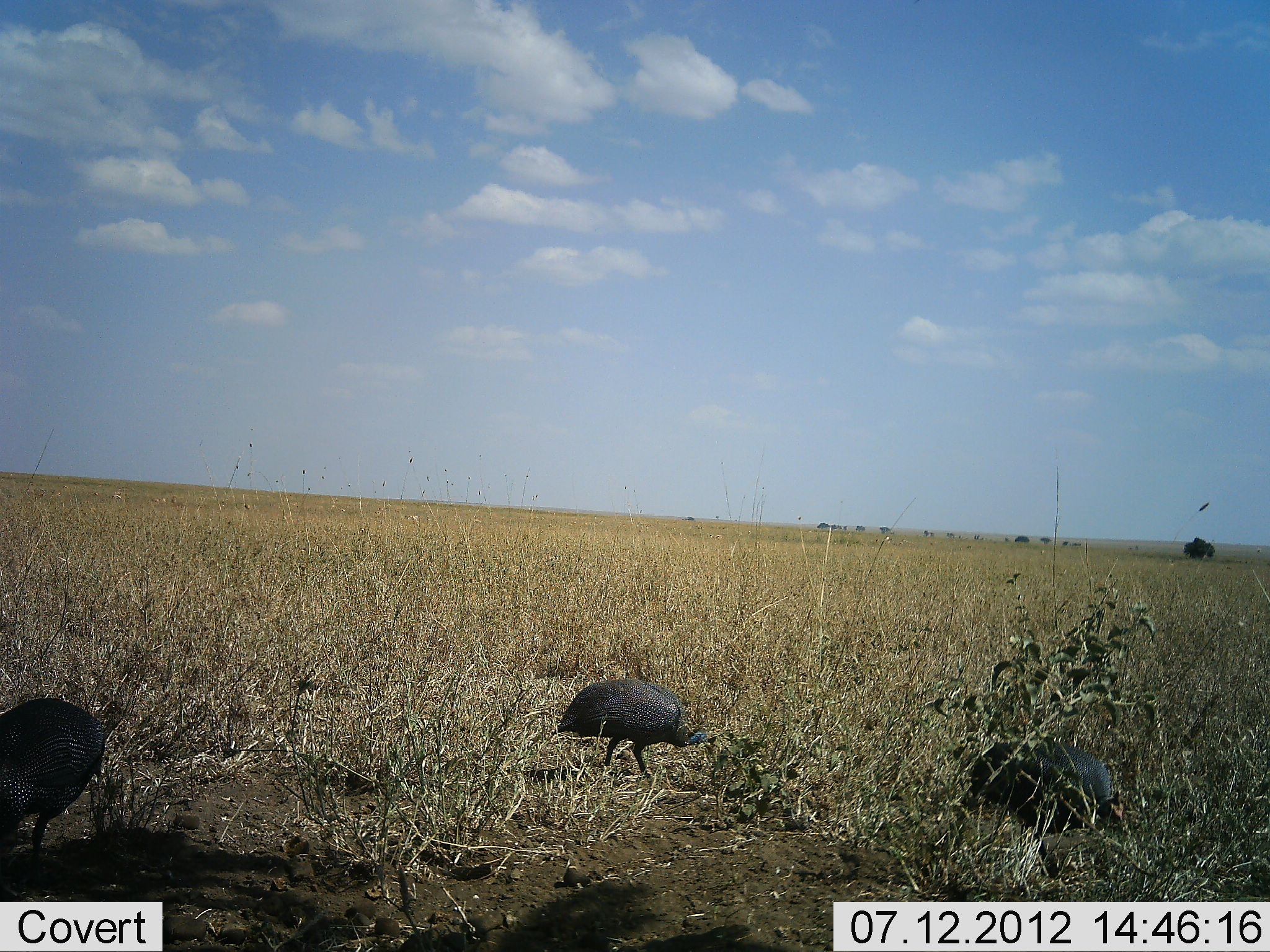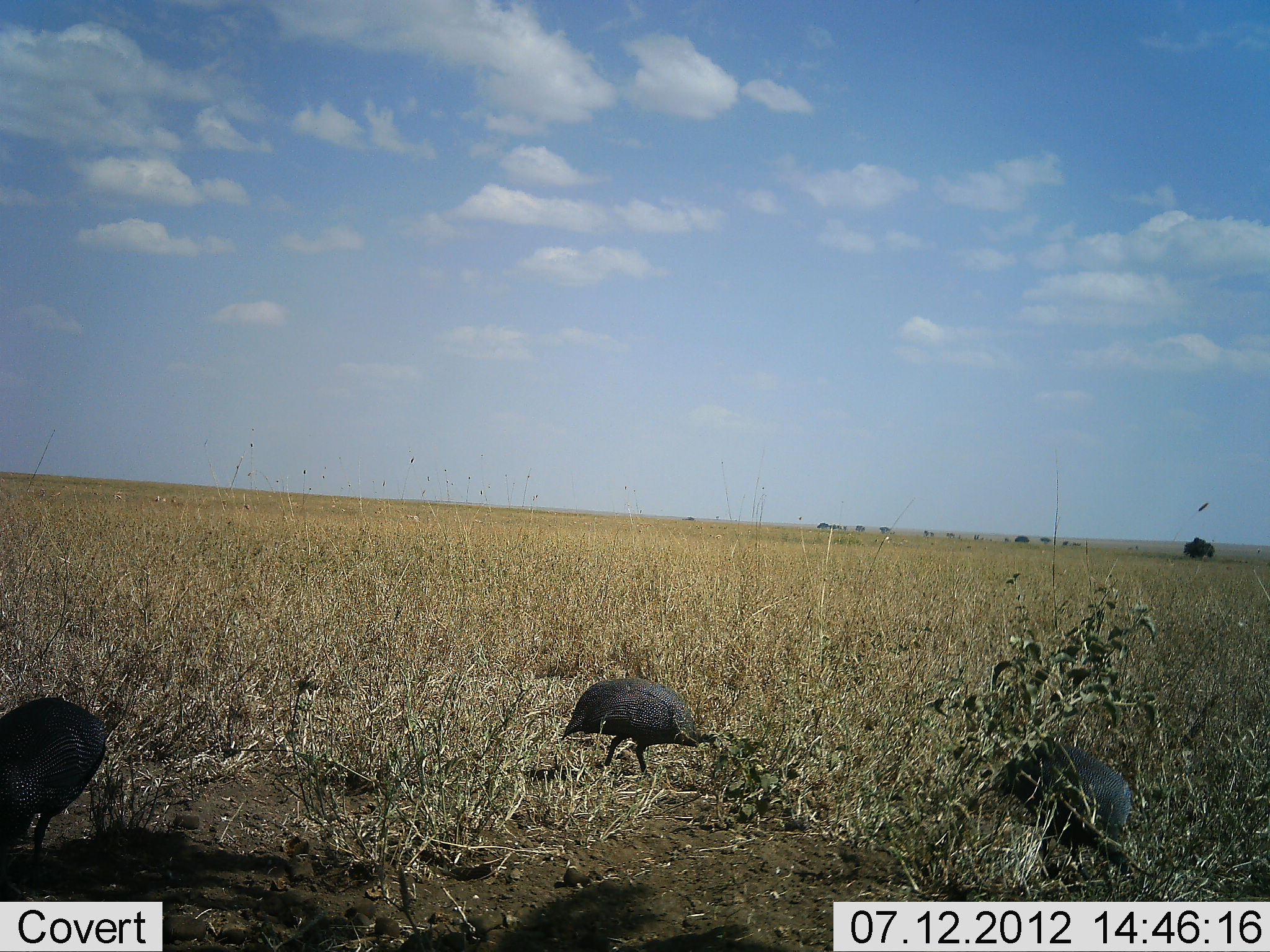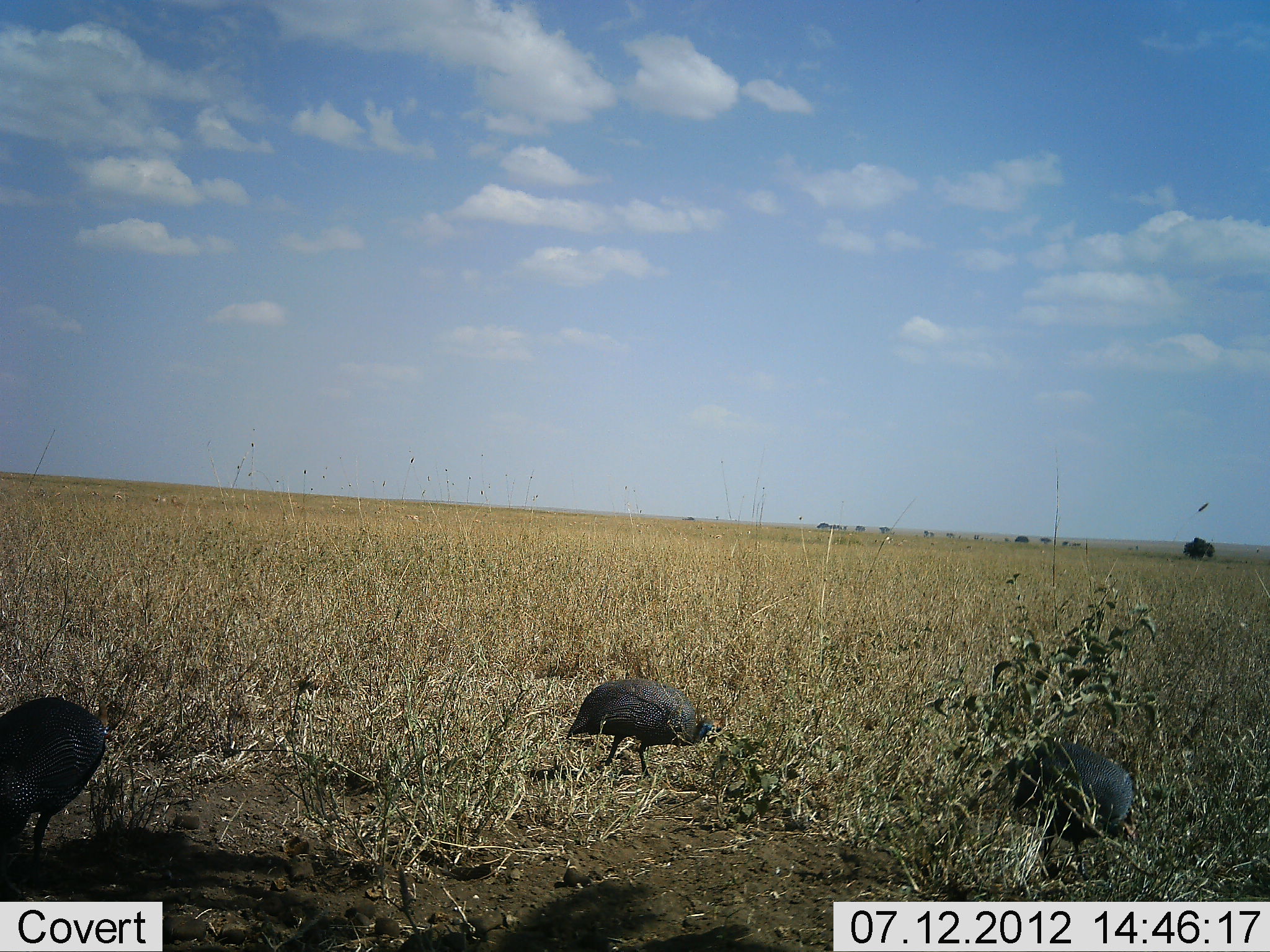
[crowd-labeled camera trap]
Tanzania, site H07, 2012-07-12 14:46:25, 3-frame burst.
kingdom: Animalia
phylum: Chordata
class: Aves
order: Galliformes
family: Numididae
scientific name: Numididae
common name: guinea fowl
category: guineafowl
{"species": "guineafowl (guinea fowl) (Numididae)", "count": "3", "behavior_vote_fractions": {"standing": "20%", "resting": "0%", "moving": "0%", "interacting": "0%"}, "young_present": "0%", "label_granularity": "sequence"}